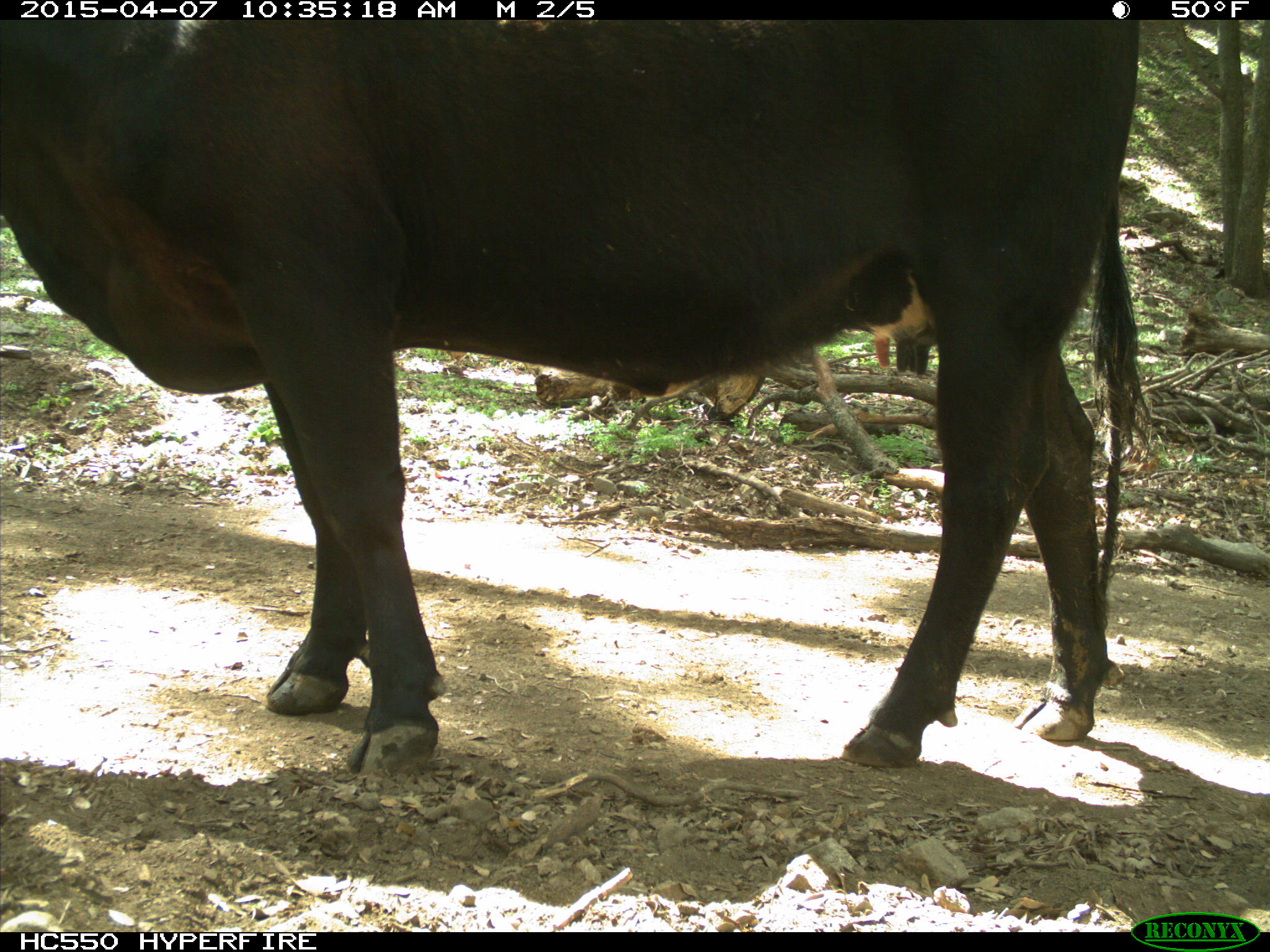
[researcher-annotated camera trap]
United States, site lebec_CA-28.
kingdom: Animalia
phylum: Chordata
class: Mammalia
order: Artiodactyla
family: Bovidae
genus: Bos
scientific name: Bos taurus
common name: domestic cow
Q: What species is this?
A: Bos taurus (domestic cow).